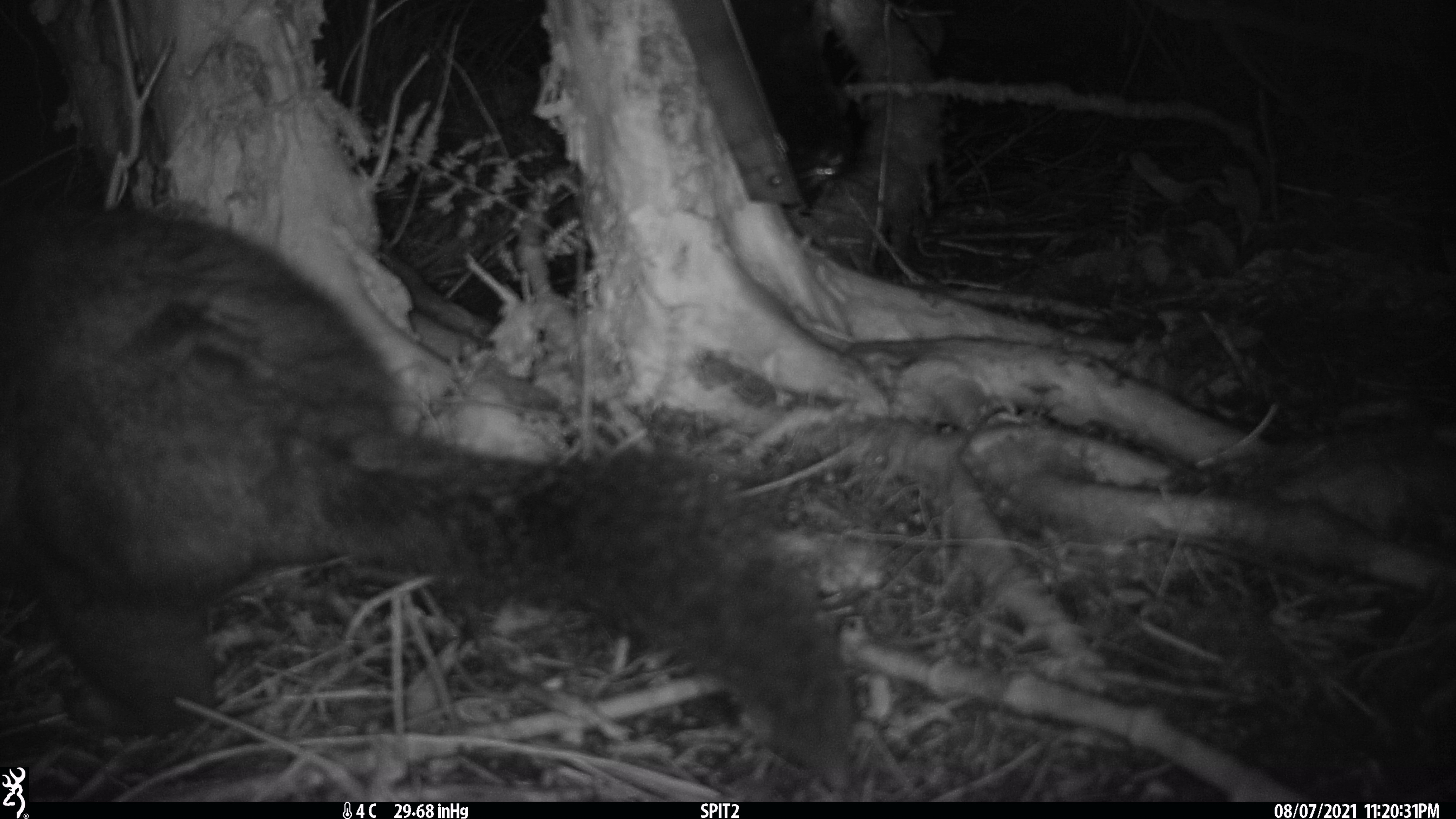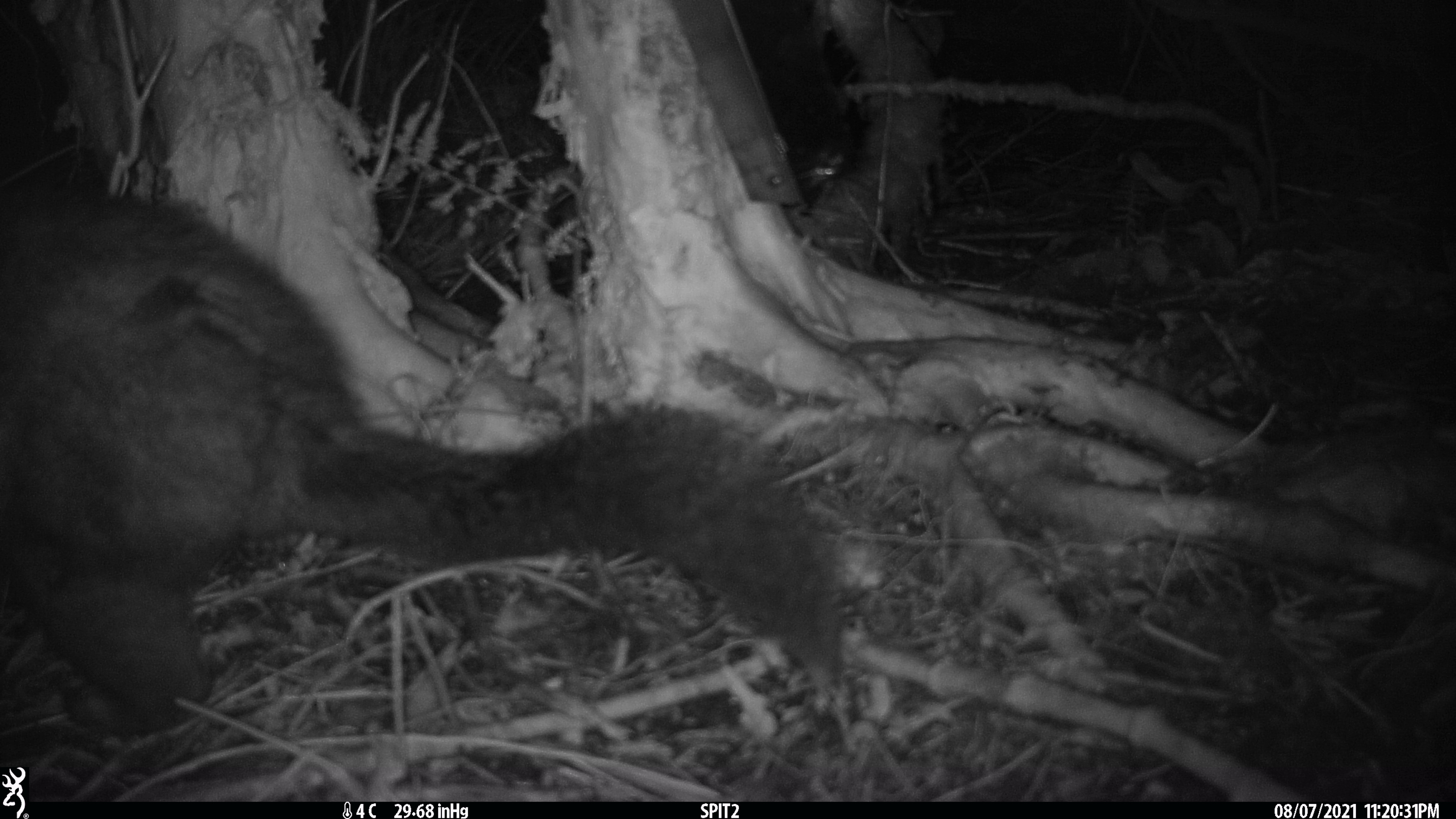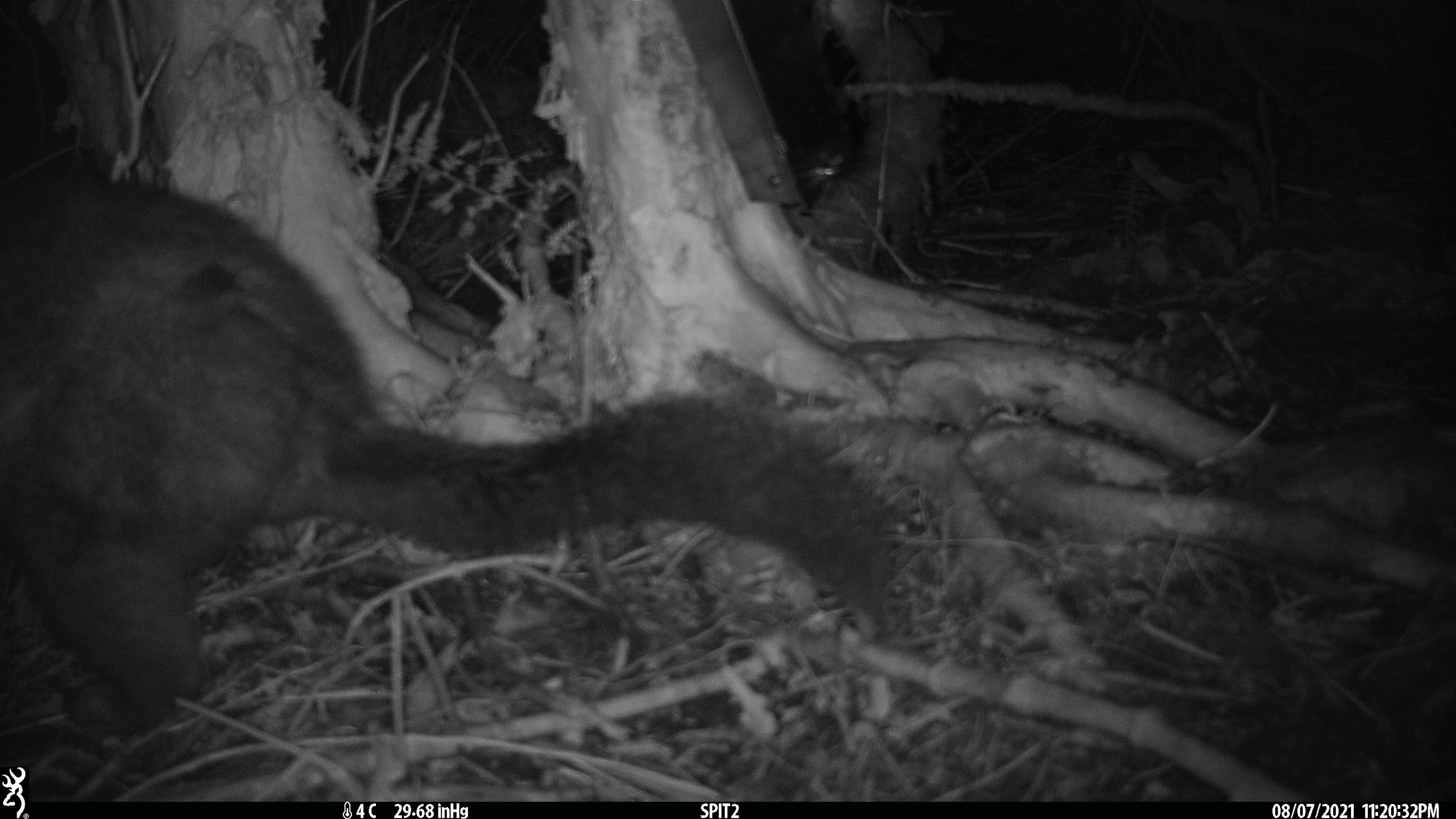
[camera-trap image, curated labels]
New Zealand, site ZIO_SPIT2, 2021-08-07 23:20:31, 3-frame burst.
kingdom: Animalia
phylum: Chordata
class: Mammalia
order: Diprotodontia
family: Phalangeridae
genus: Trichosurus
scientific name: Trichosurus vulpecula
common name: common brushtail possum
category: possum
Possum (common brushtail possum) (Trichosurus vulpecula).